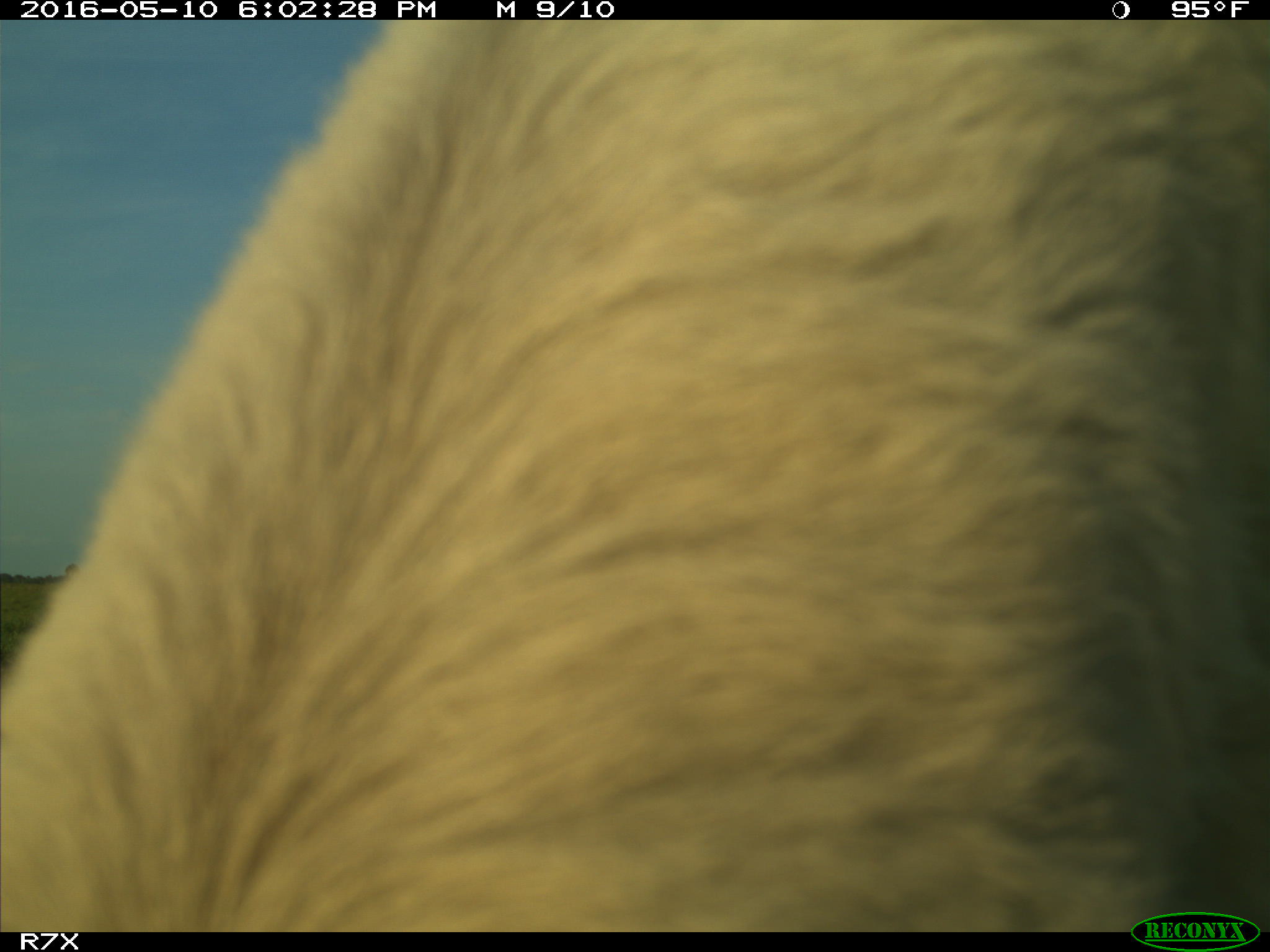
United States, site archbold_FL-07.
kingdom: Animalia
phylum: Chordata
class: Mammalia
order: Artiodactyla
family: Bovidae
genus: Bos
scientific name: Bos taurus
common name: domestic cow